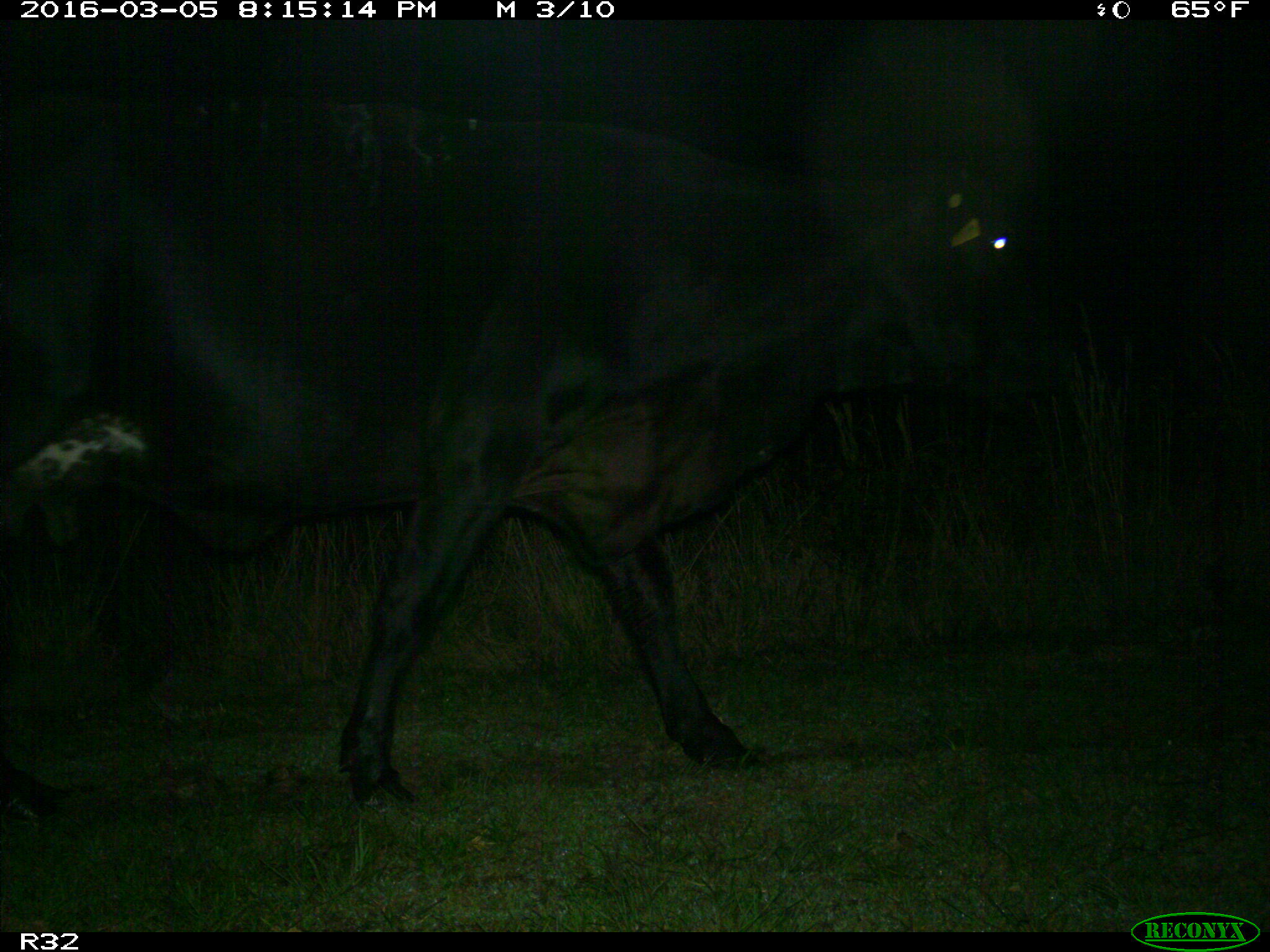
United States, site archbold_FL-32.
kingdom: Animalia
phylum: Chordata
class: Mammalia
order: Artiodactyla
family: Bovidae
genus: Bos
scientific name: Bos taurus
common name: domestic cow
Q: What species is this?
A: Bos taurus (domestic cow).